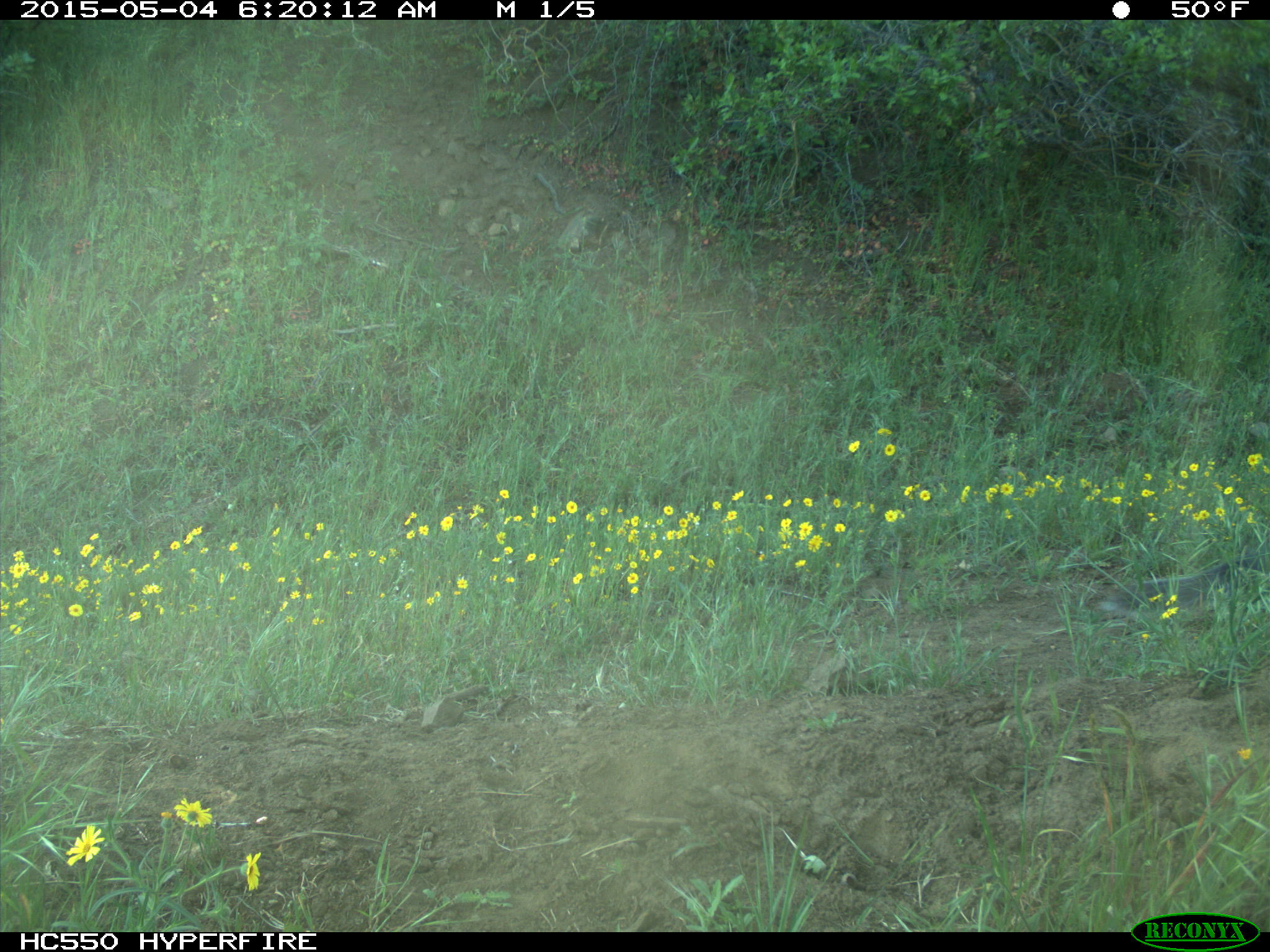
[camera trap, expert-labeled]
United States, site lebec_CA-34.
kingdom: Animalia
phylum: Chordata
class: Mammalia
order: Rodentia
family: Sciuridae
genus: Sciurus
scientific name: Sciurus carolinensis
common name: eastern gray squirrel